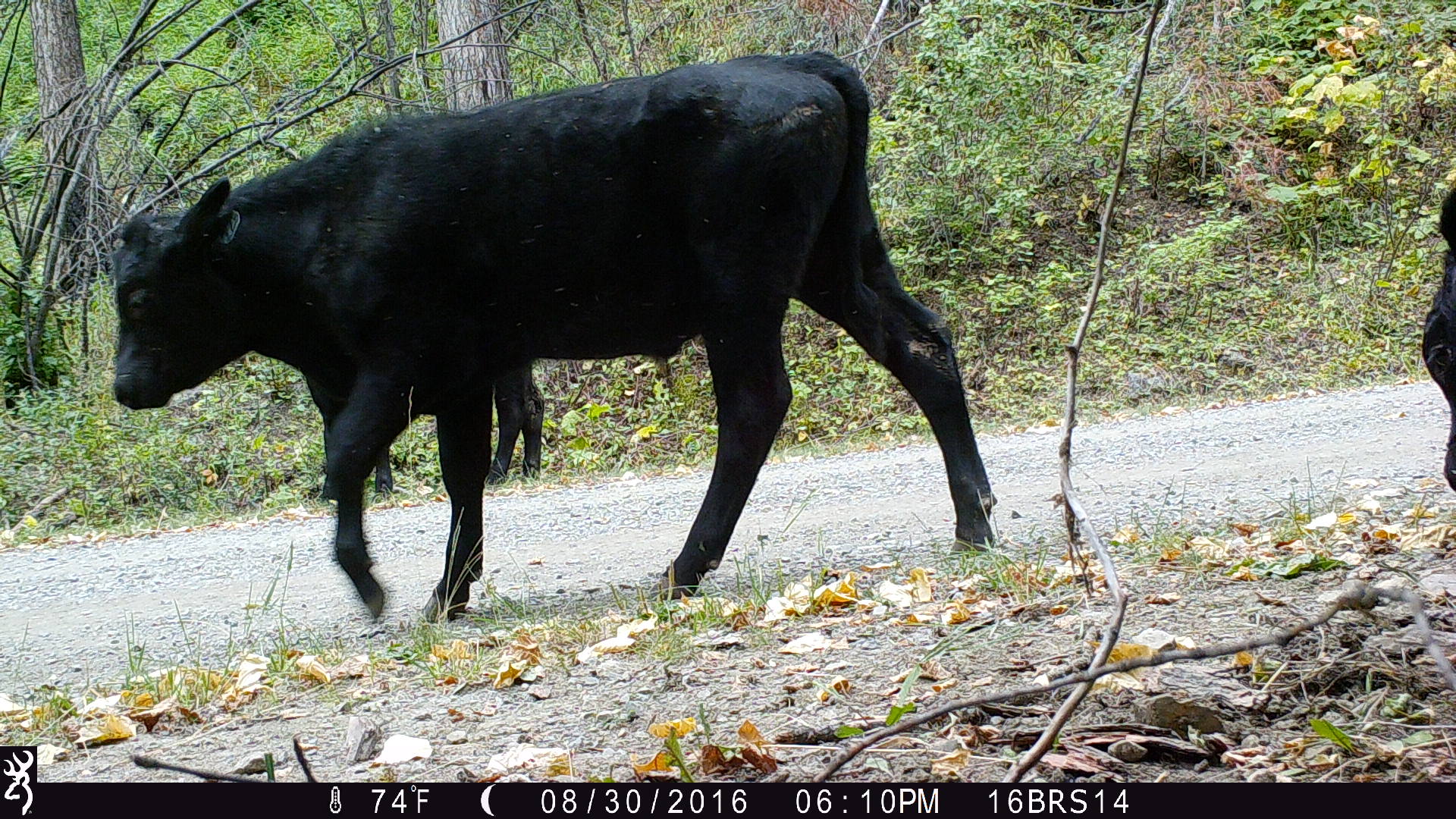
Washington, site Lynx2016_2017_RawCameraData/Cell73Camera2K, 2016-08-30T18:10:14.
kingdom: Animalia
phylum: Chordata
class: Mammalia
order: Artiodactyla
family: Bovidae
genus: Bos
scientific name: Bos taurus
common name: domestic cattle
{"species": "domestic cattle (Bos taurus)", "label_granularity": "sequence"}